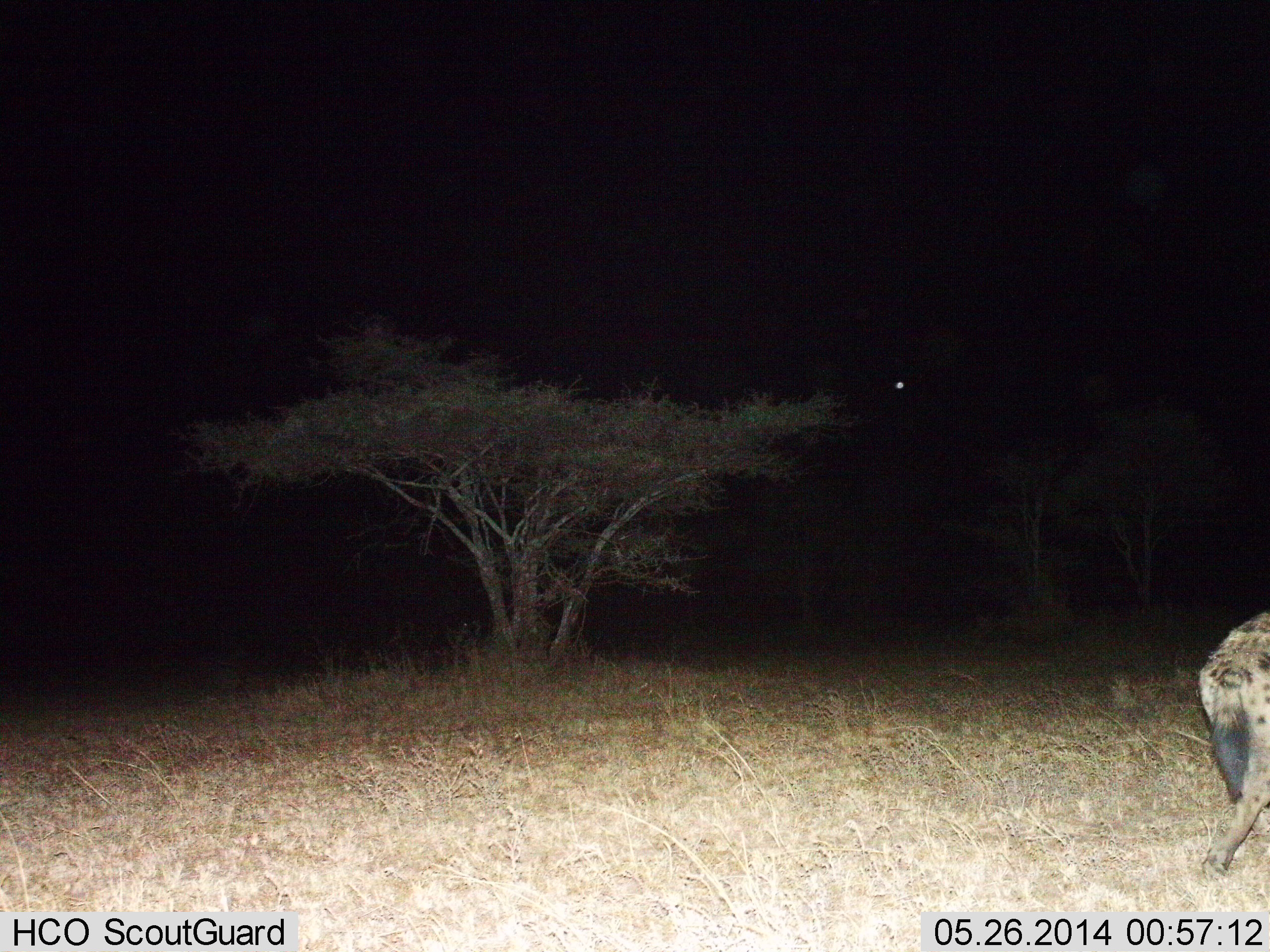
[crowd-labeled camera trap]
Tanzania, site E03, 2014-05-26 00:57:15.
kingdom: Animalia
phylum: Chordata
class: Mammalia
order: Carnivora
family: Hyaenidae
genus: Crocuta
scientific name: Crocuta crocuta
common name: spotted hyena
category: hyenaspotted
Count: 1.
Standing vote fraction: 20%.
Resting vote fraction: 0%.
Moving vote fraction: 80%.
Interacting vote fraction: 0%.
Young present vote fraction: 0%.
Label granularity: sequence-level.